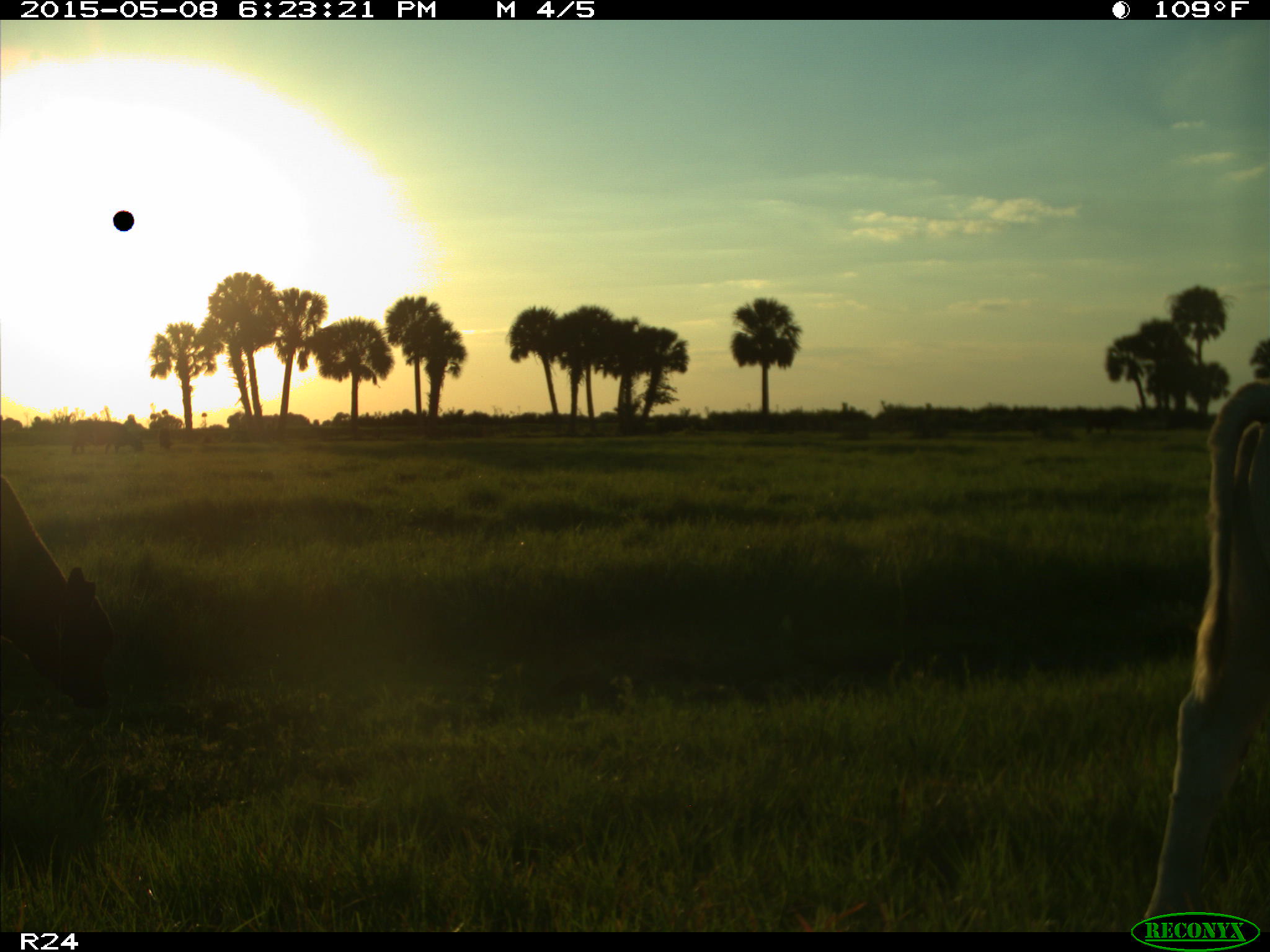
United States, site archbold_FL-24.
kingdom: Animalia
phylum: Chordata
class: Mammalia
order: Artiodactyla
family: Bovidae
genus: Bos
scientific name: Bos taurus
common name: domestic cow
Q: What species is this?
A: Bos taurus (domestic cow).